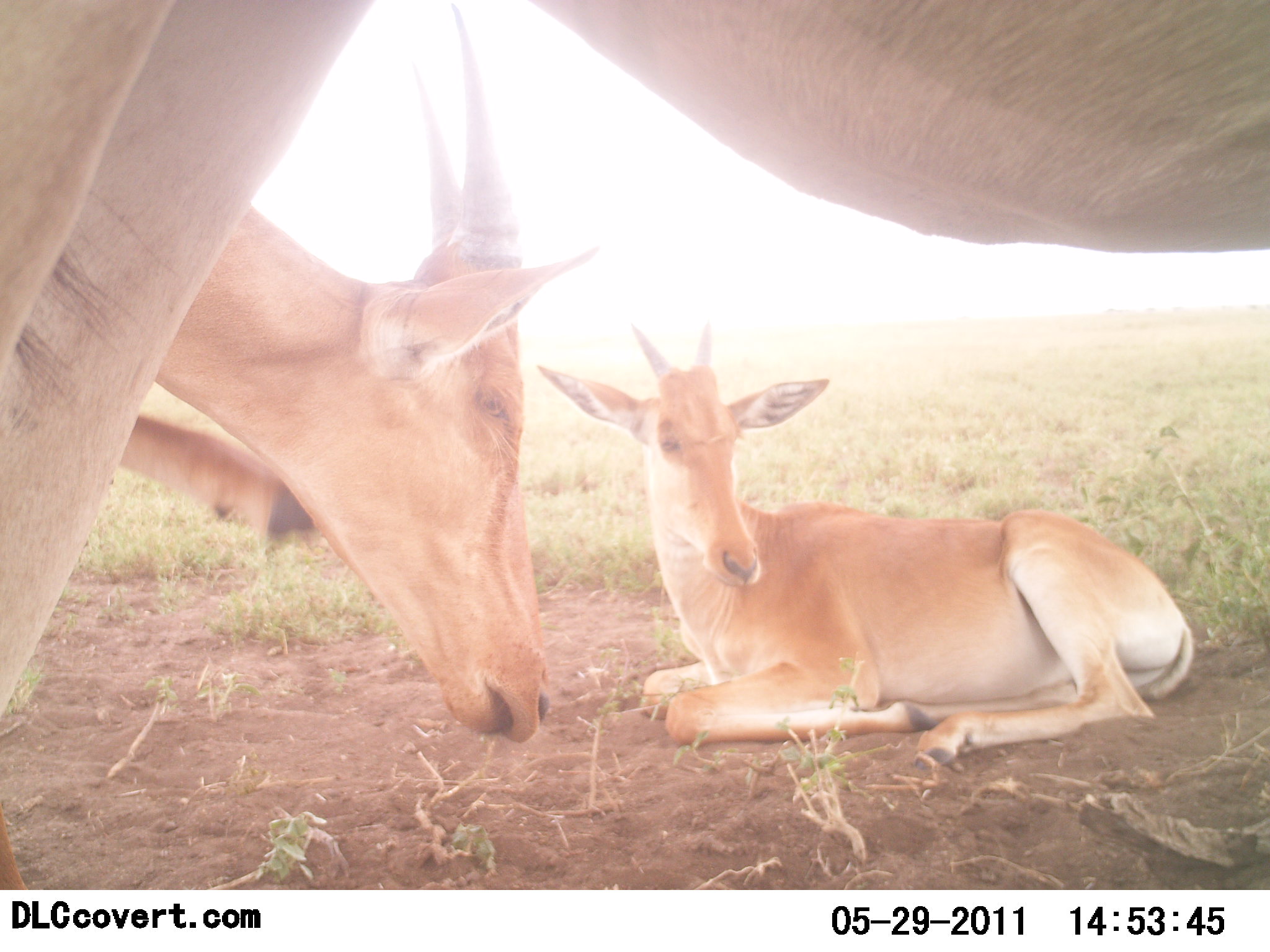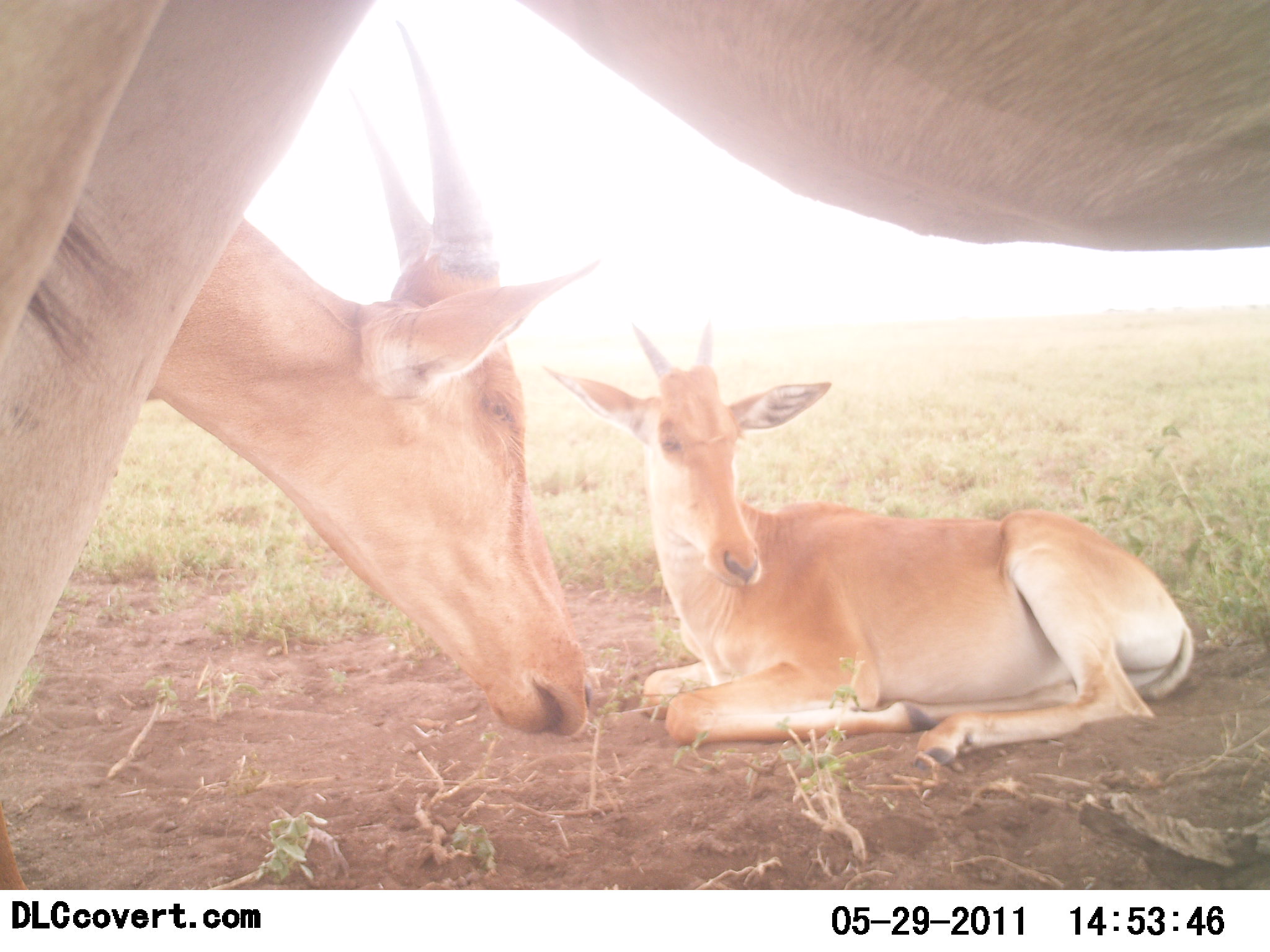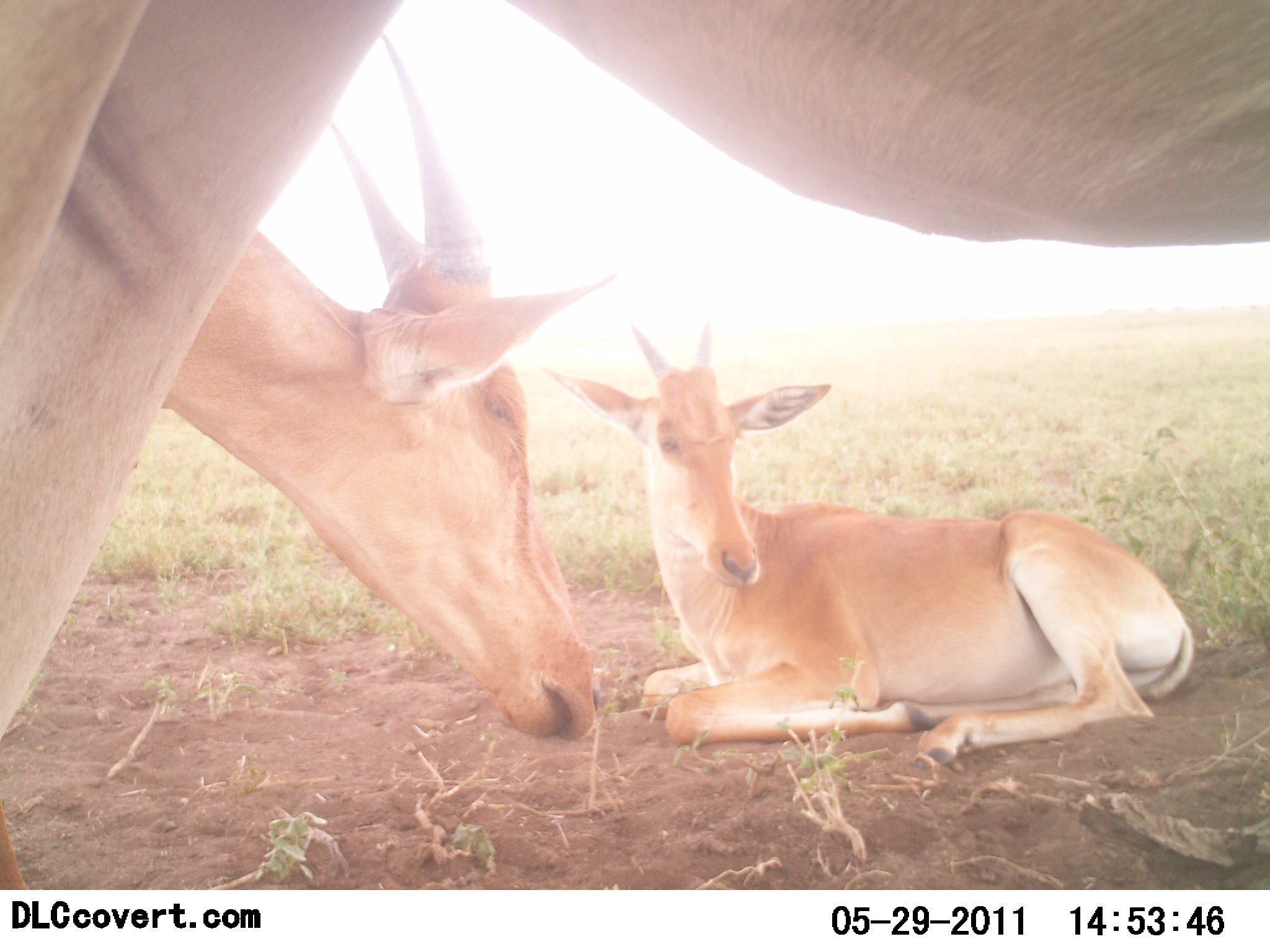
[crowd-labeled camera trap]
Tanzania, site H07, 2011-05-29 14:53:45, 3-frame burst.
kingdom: Animalia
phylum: Chordata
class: Mammalia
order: Artiodactyla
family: Bovidae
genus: Nanger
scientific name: Nanger granti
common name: grant's gazelle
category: gazellegrants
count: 3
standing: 60%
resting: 100%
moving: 0%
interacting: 0%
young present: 20%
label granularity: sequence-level